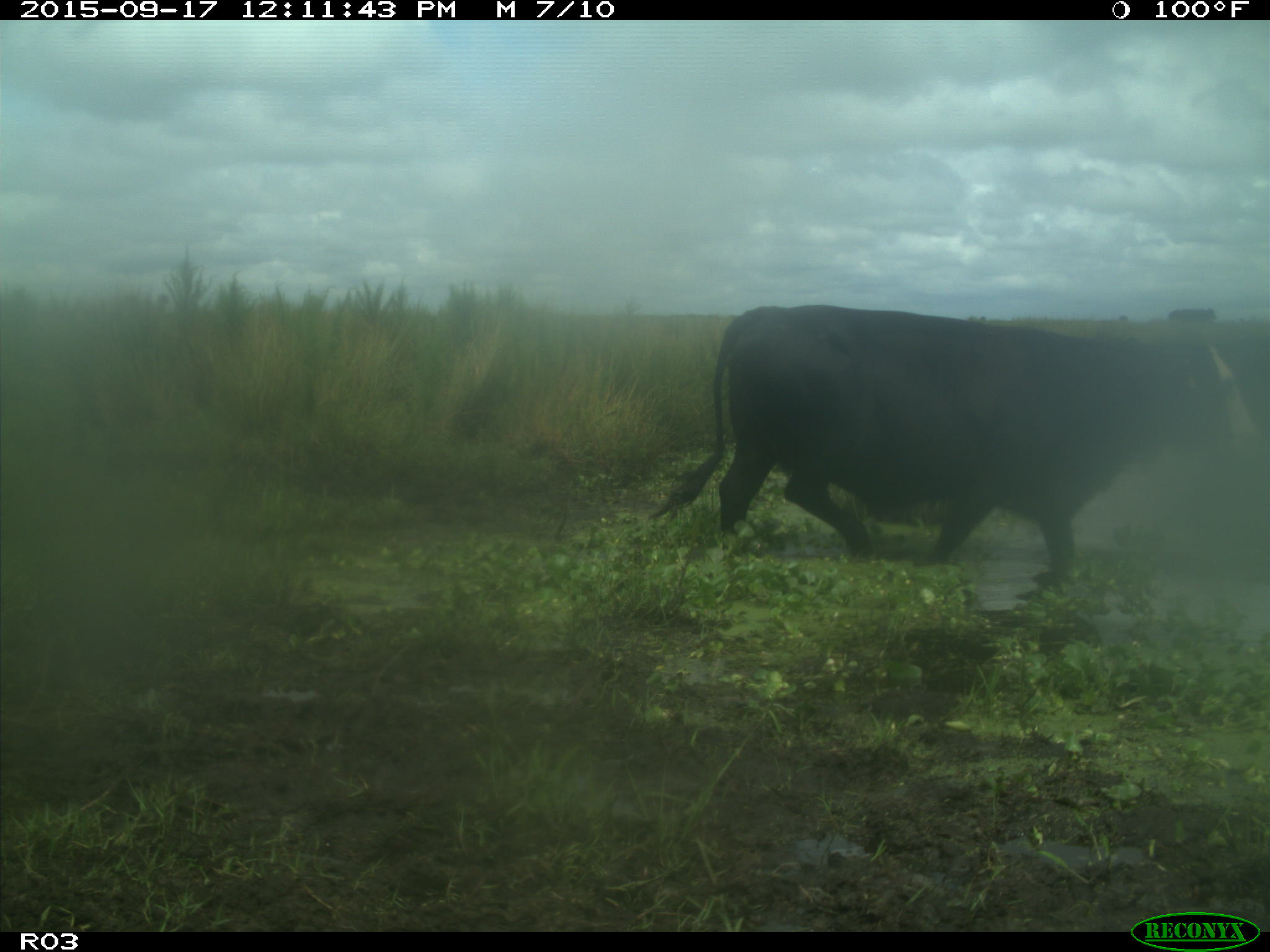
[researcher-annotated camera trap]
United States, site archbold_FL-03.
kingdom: Animalia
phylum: Chordata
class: Mammalia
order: Artiodactyla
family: Bovidae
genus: Bos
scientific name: Bos taurus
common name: domestic cow